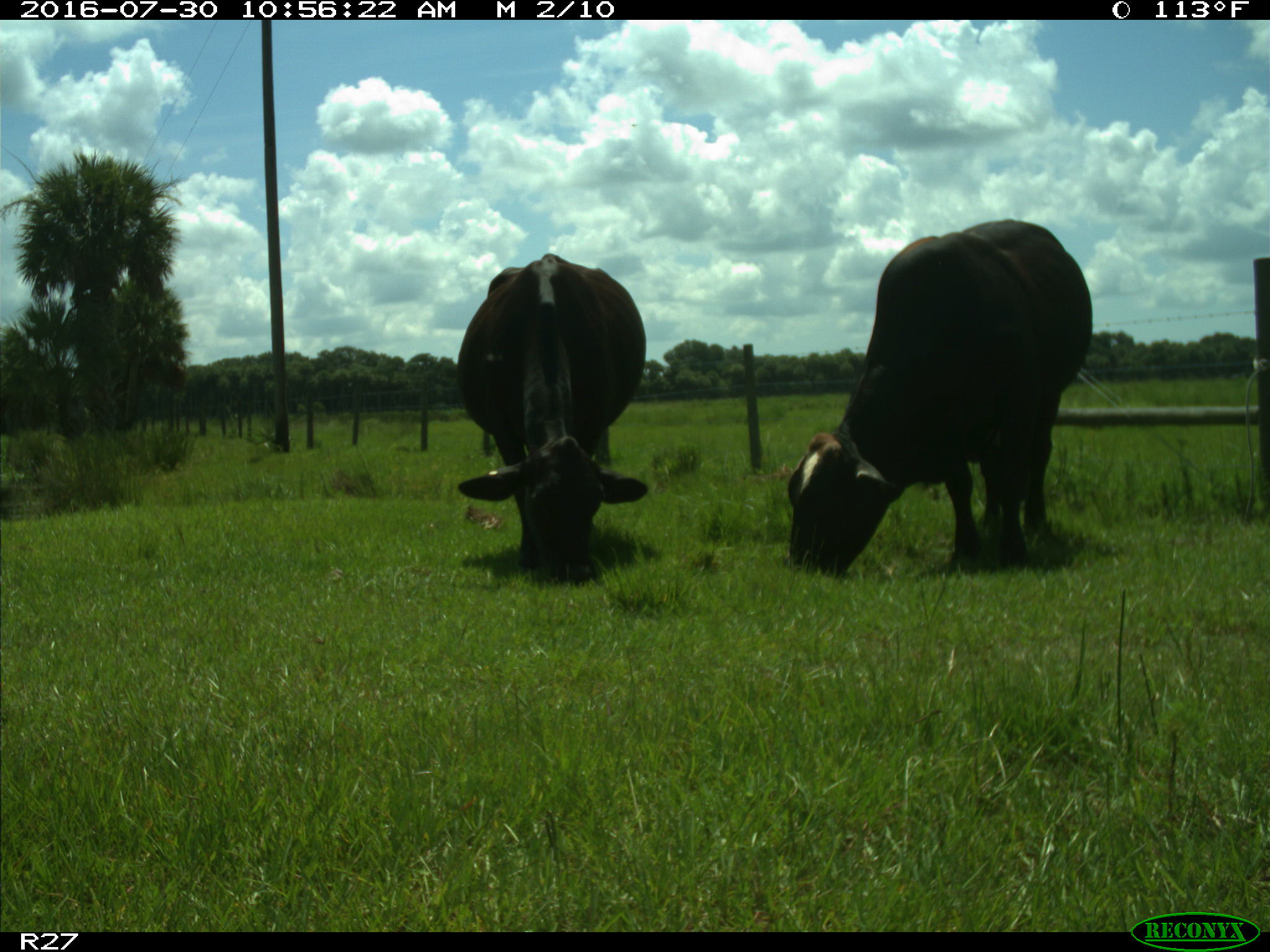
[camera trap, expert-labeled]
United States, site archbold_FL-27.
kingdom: Animalia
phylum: Chordata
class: Mammalia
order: Artiodactyla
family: Bovidae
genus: Bos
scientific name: Bos taurus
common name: domestic cow